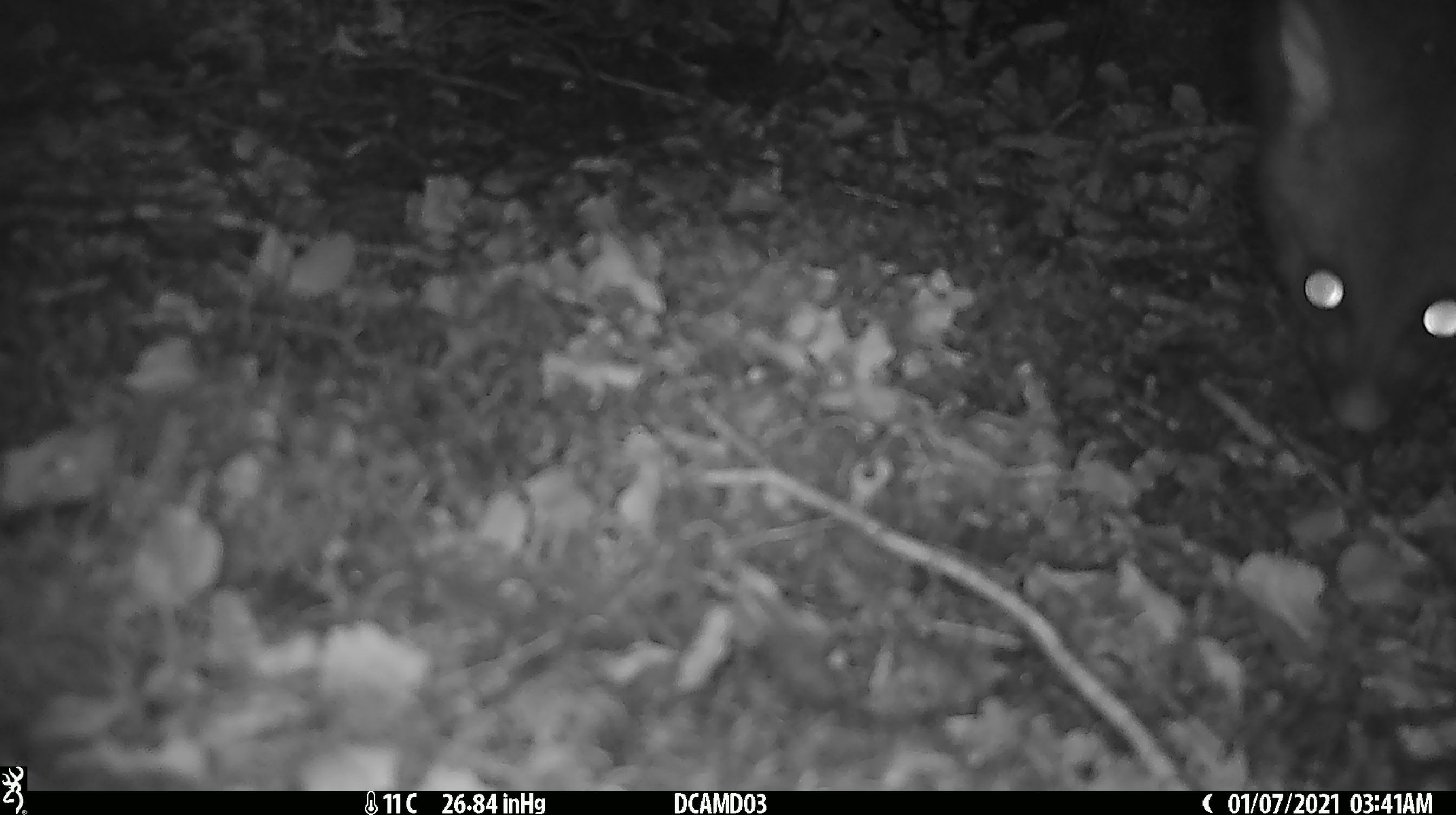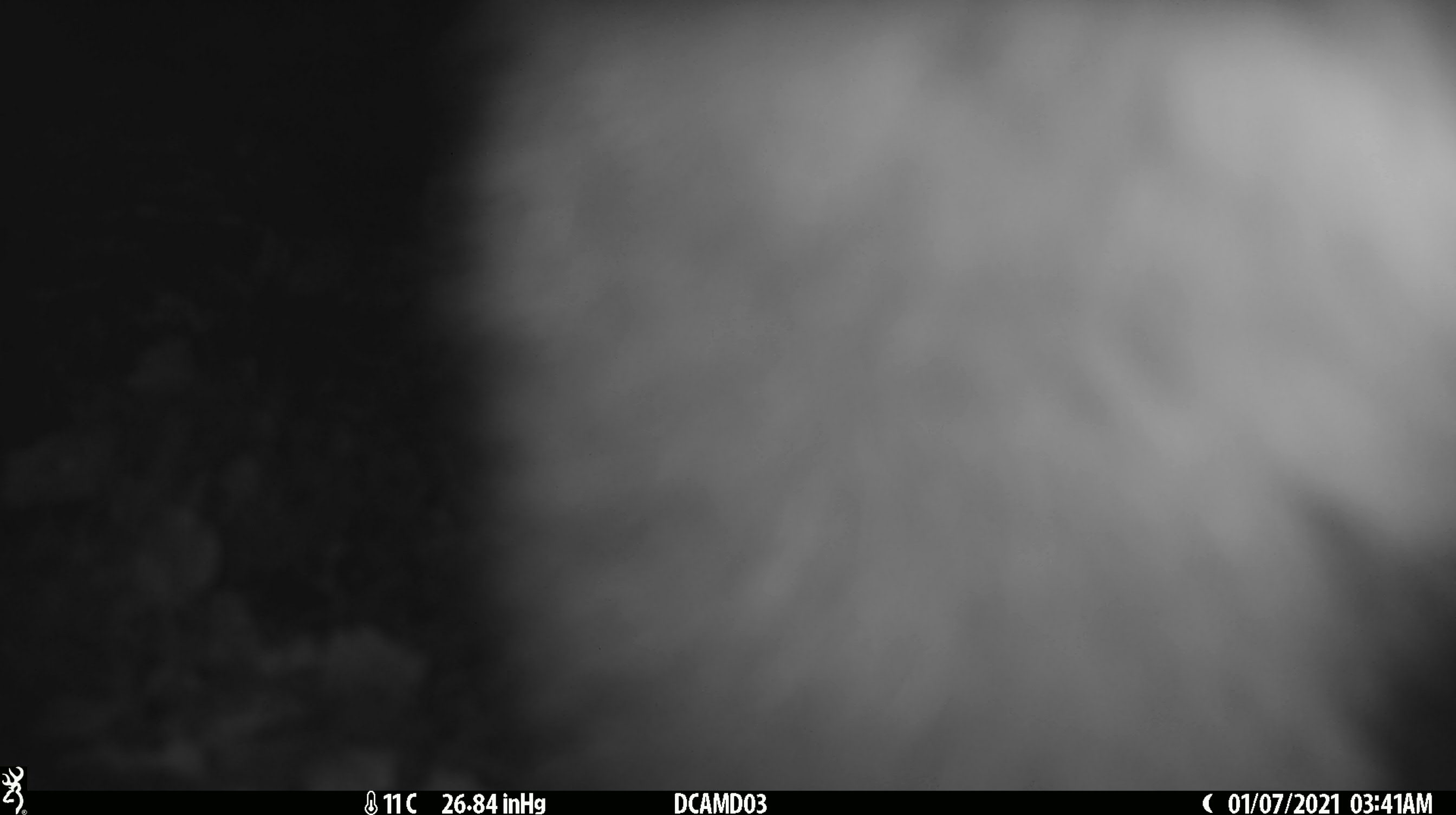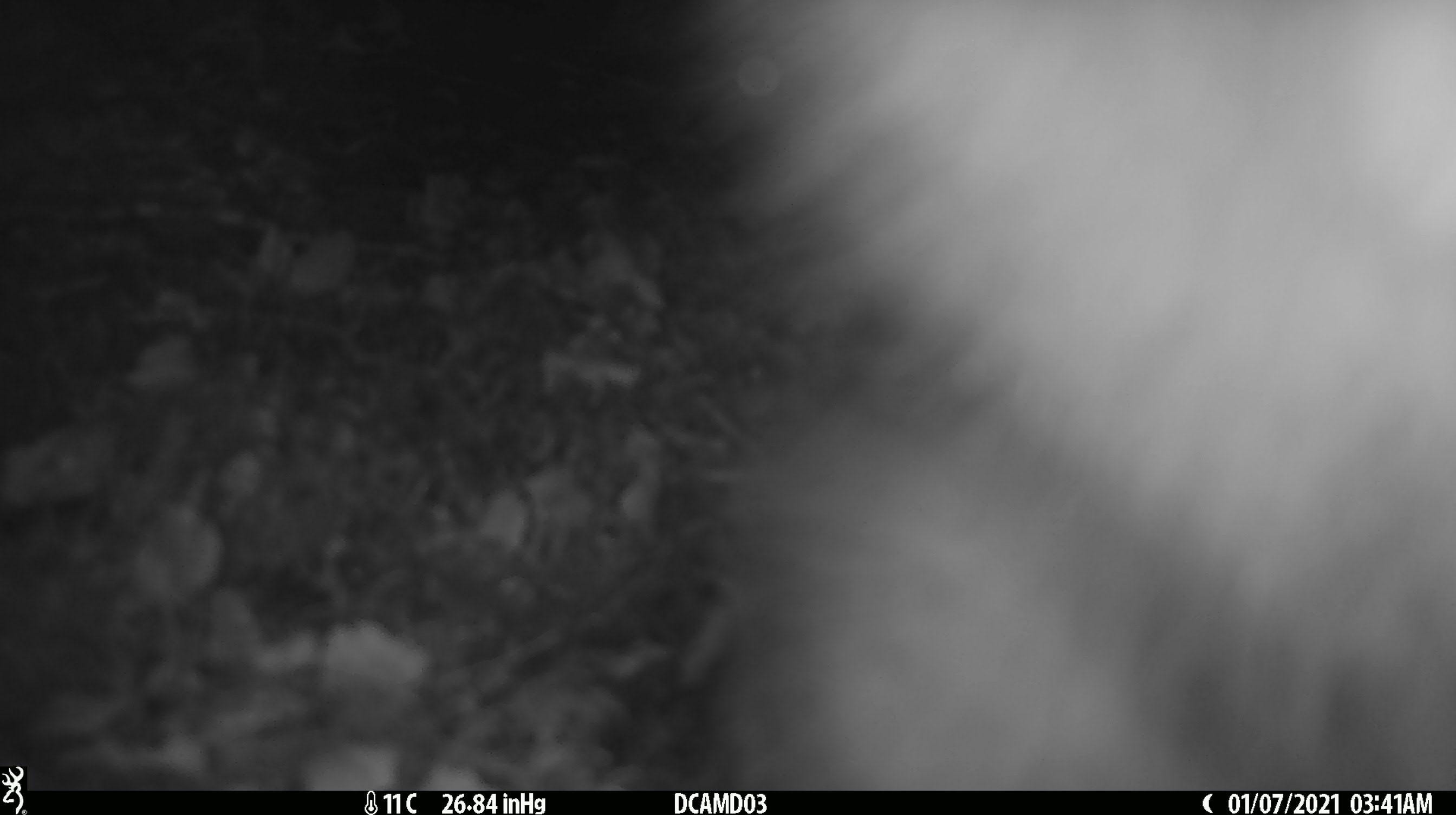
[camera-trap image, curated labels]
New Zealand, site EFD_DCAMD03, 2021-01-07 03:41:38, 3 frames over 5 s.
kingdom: Animalia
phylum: Chordata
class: Mammalia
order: Diprotodontia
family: Phalangeridae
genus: Trichosurus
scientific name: Trichosurus vulpecula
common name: common brushtail possum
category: possum